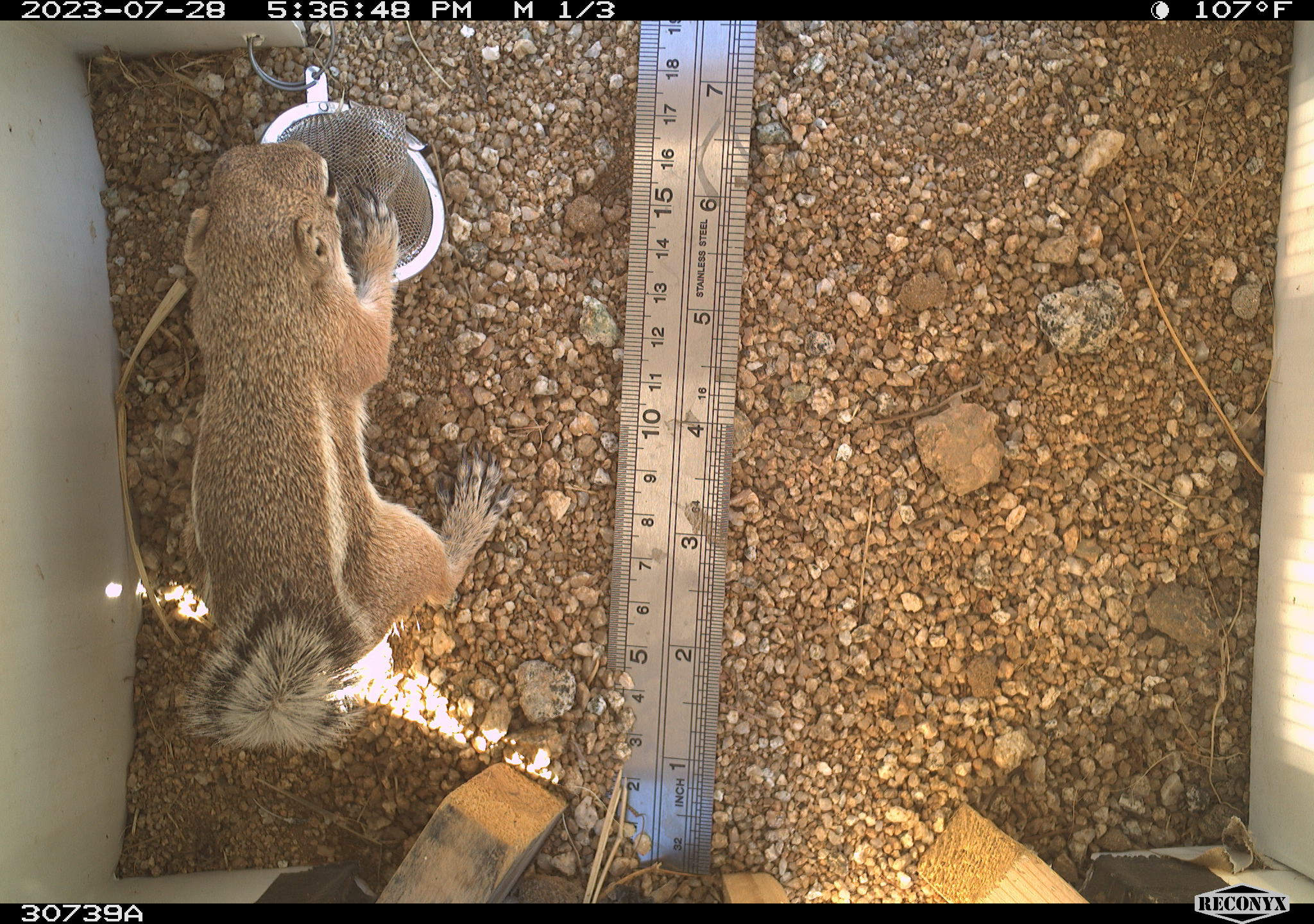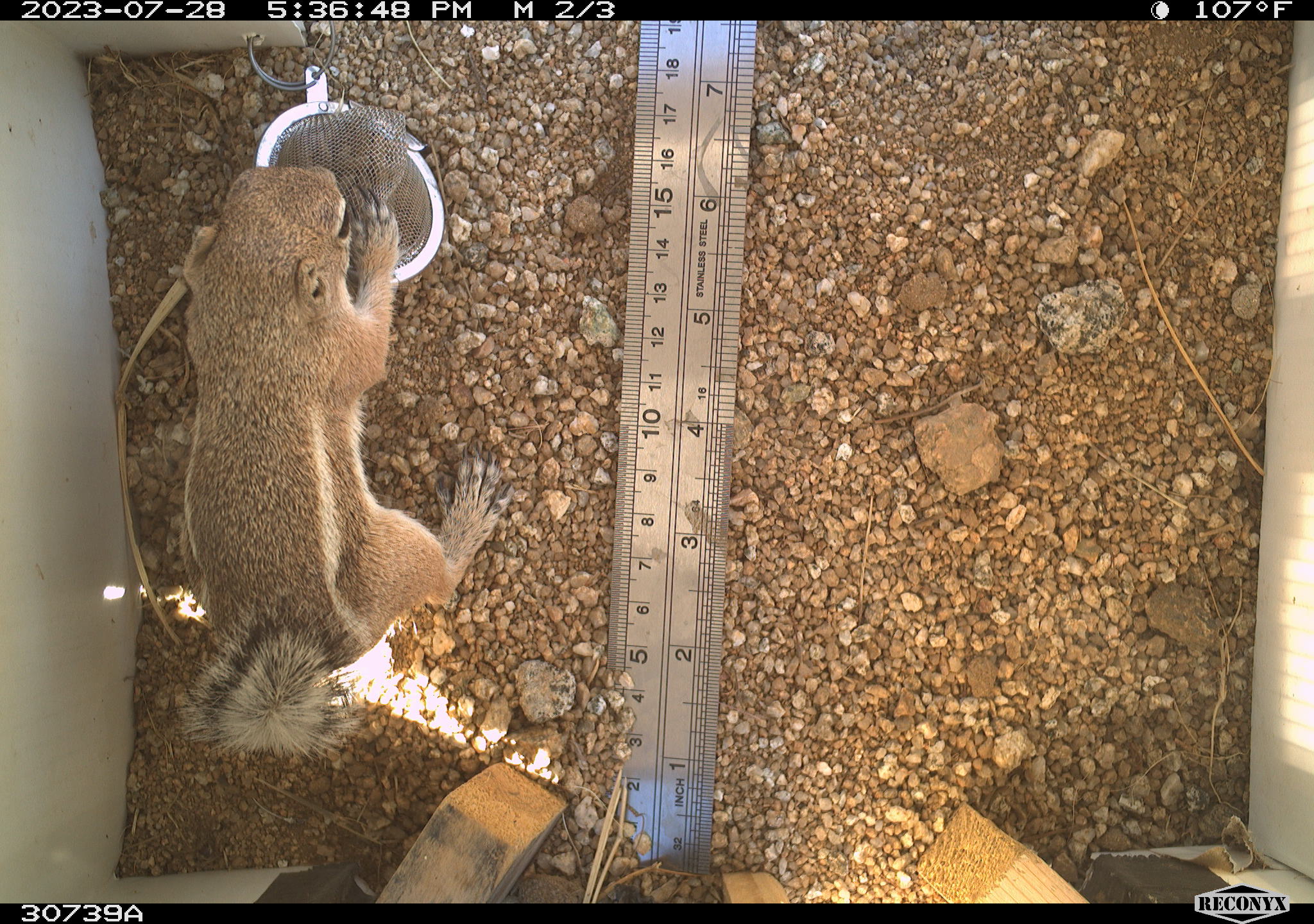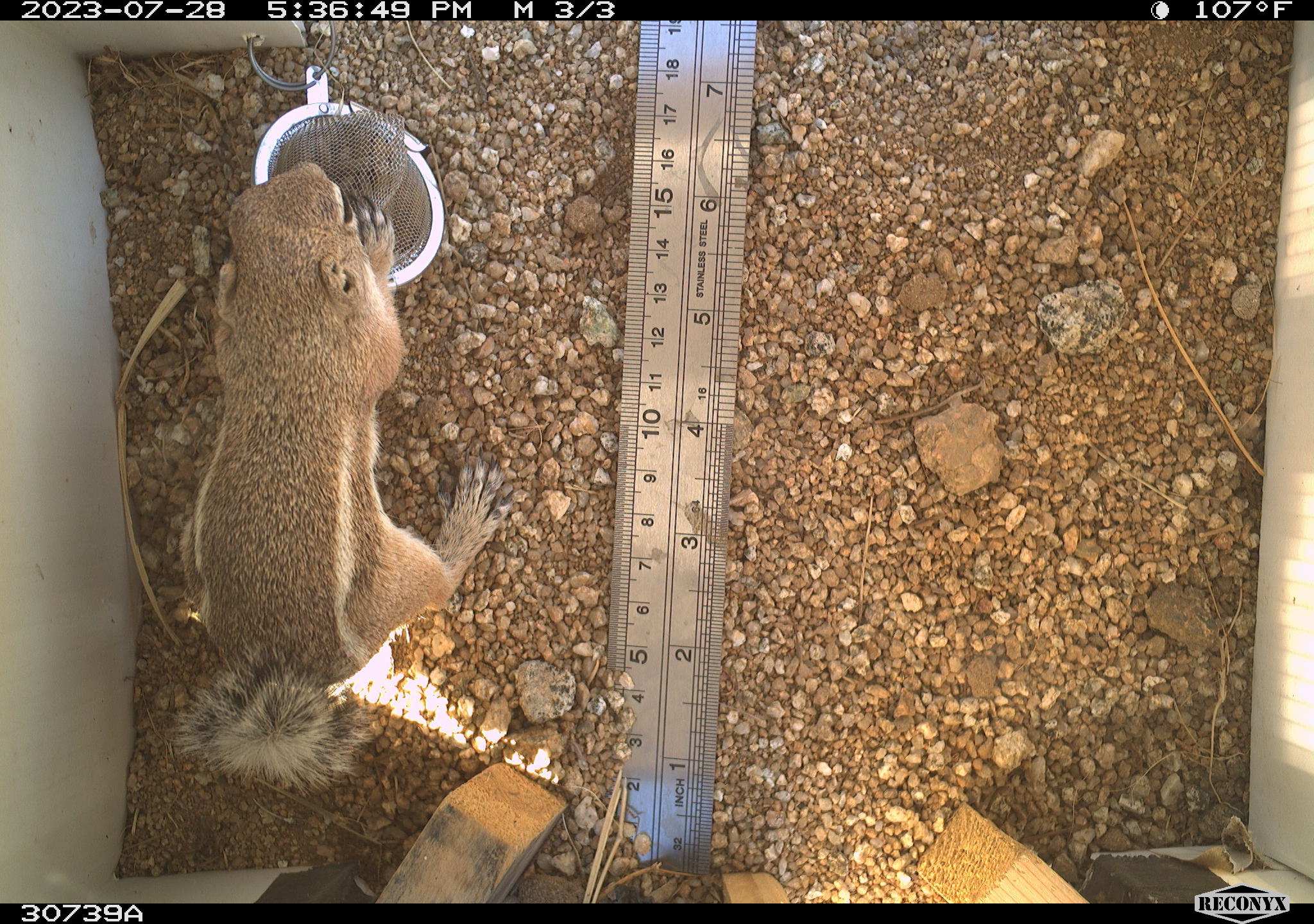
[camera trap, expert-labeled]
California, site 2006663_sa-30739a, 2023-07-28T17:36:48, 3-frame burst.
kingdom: Animalia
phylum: Chordata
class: Mammalia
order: Rodentia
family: Sciuridae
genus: Ammospermophilus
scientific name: Ammospermophilus leucurus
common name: white-tailed antelope squirrel